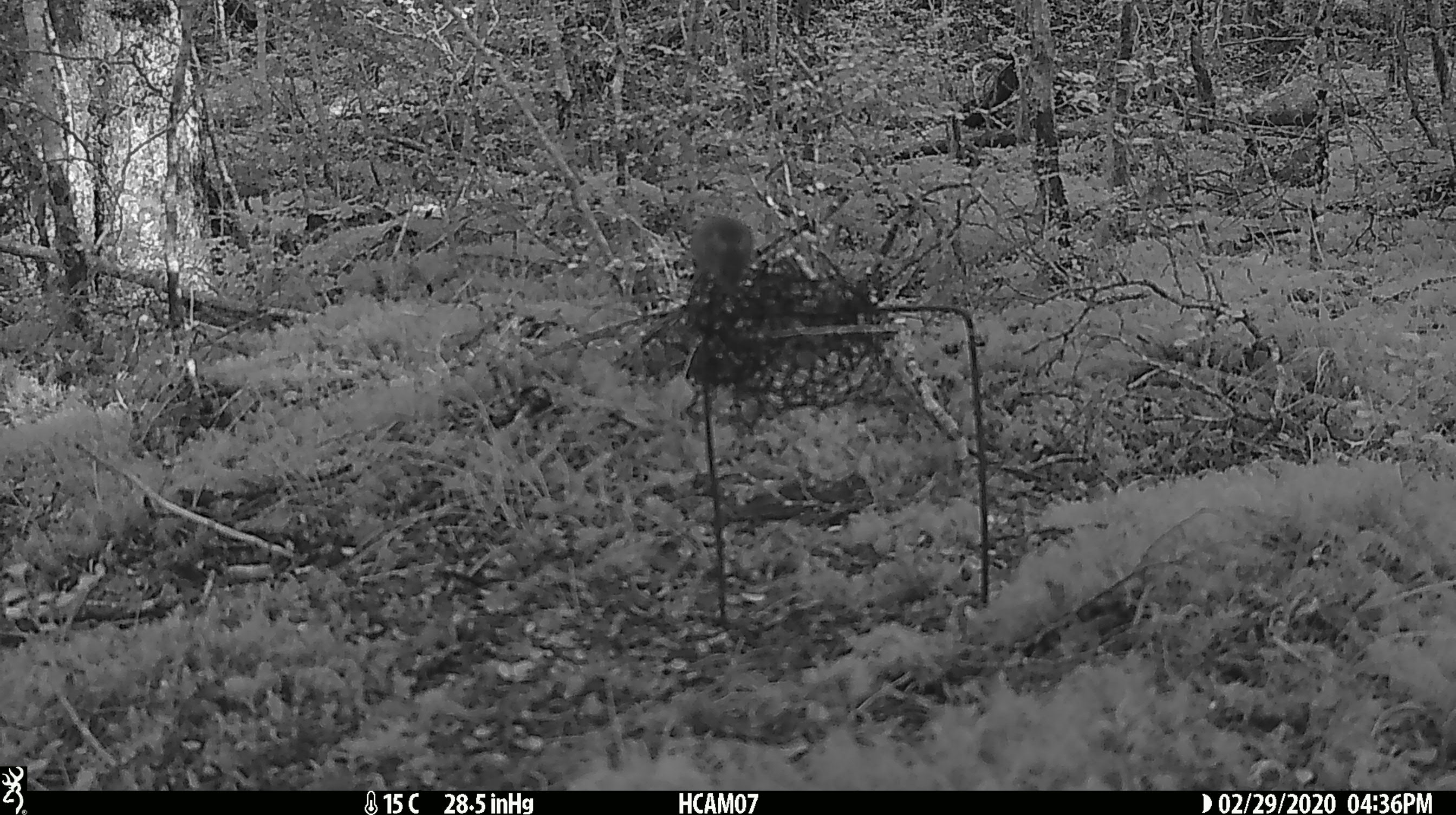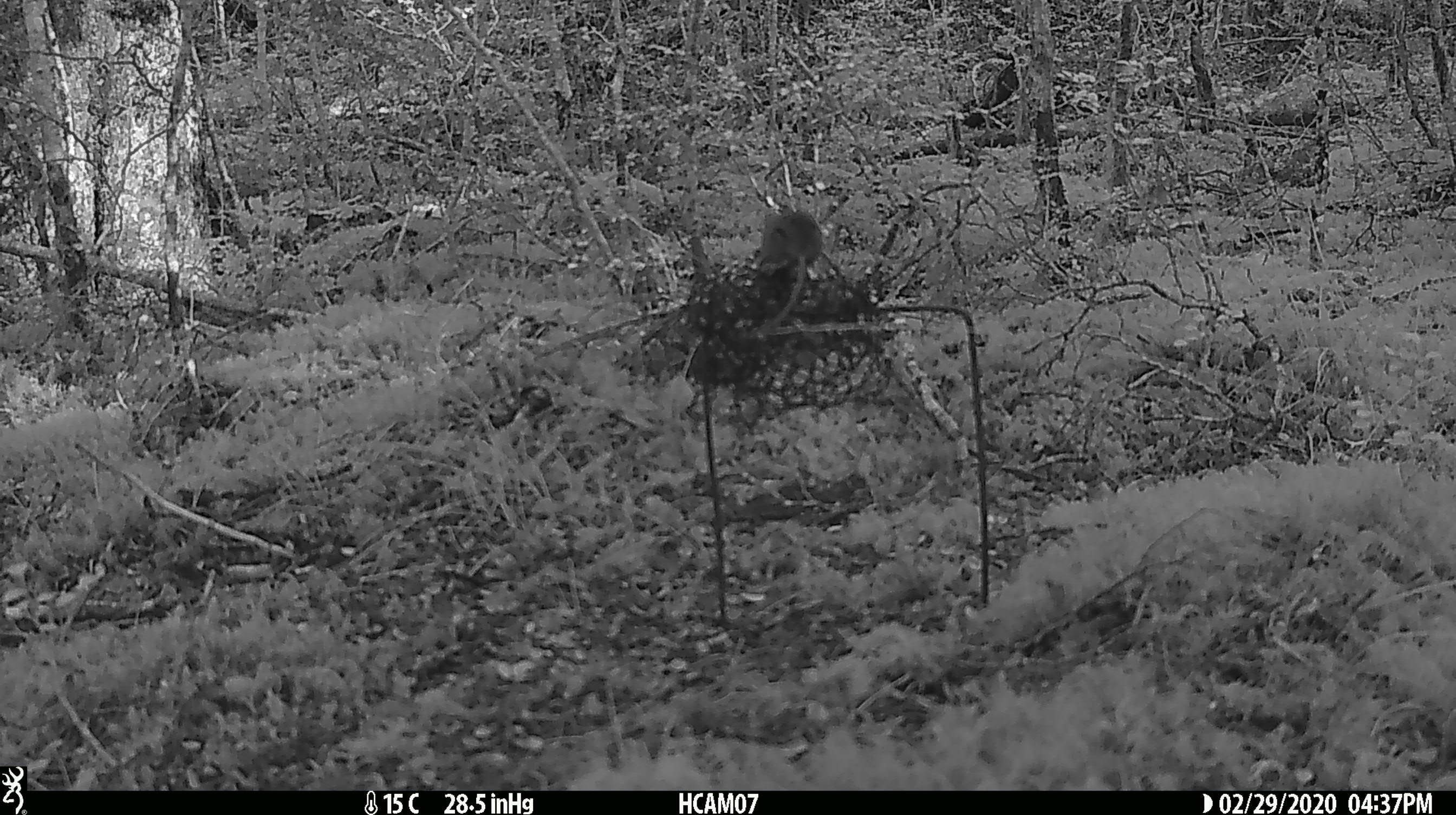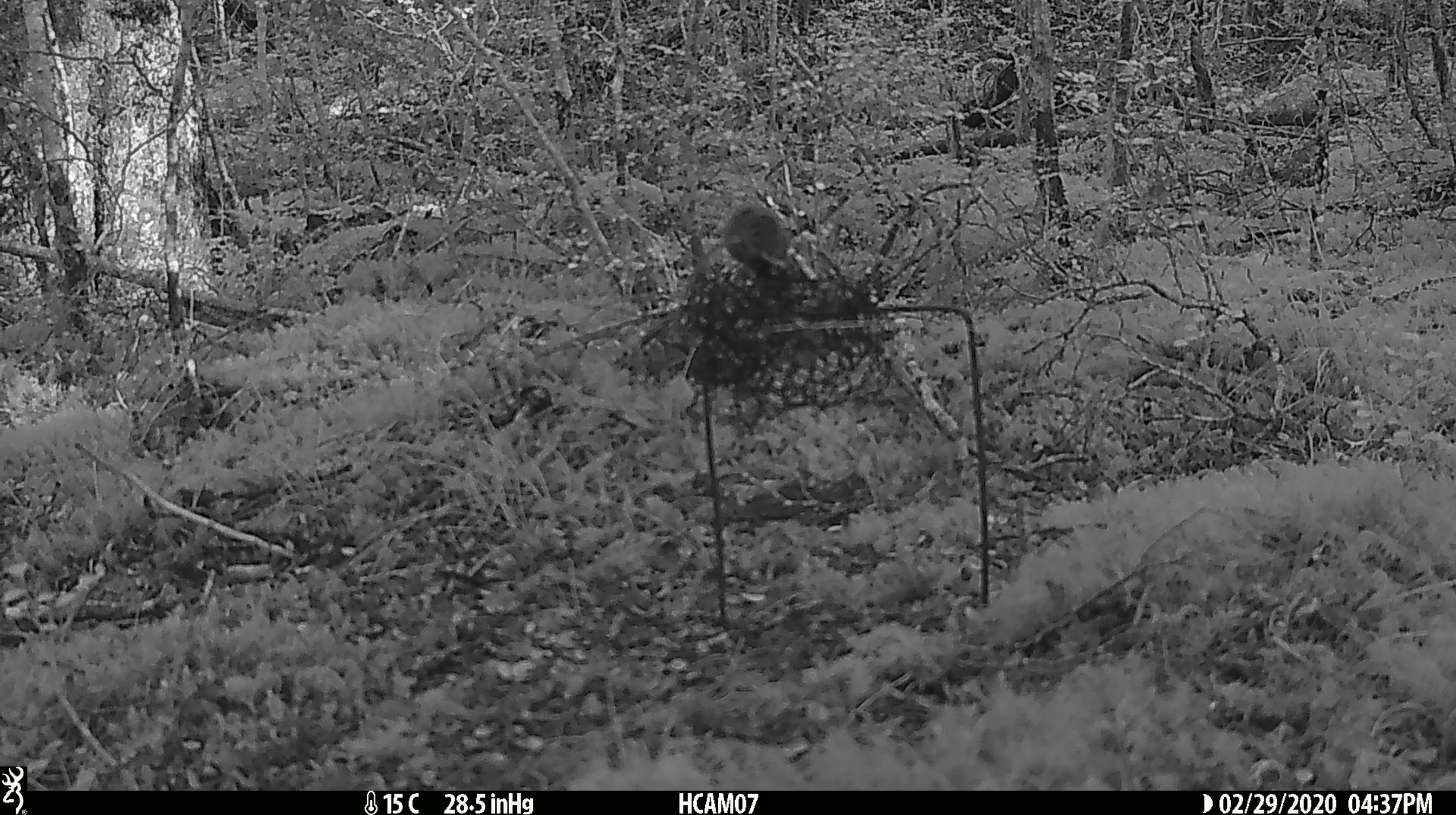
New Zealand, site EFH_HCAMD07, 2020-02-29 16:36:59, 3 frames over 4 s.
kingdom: Animalia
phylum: Chordata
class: Mammalia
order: Rodentia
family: Muridae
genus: Mus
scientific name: Mus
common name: mouse